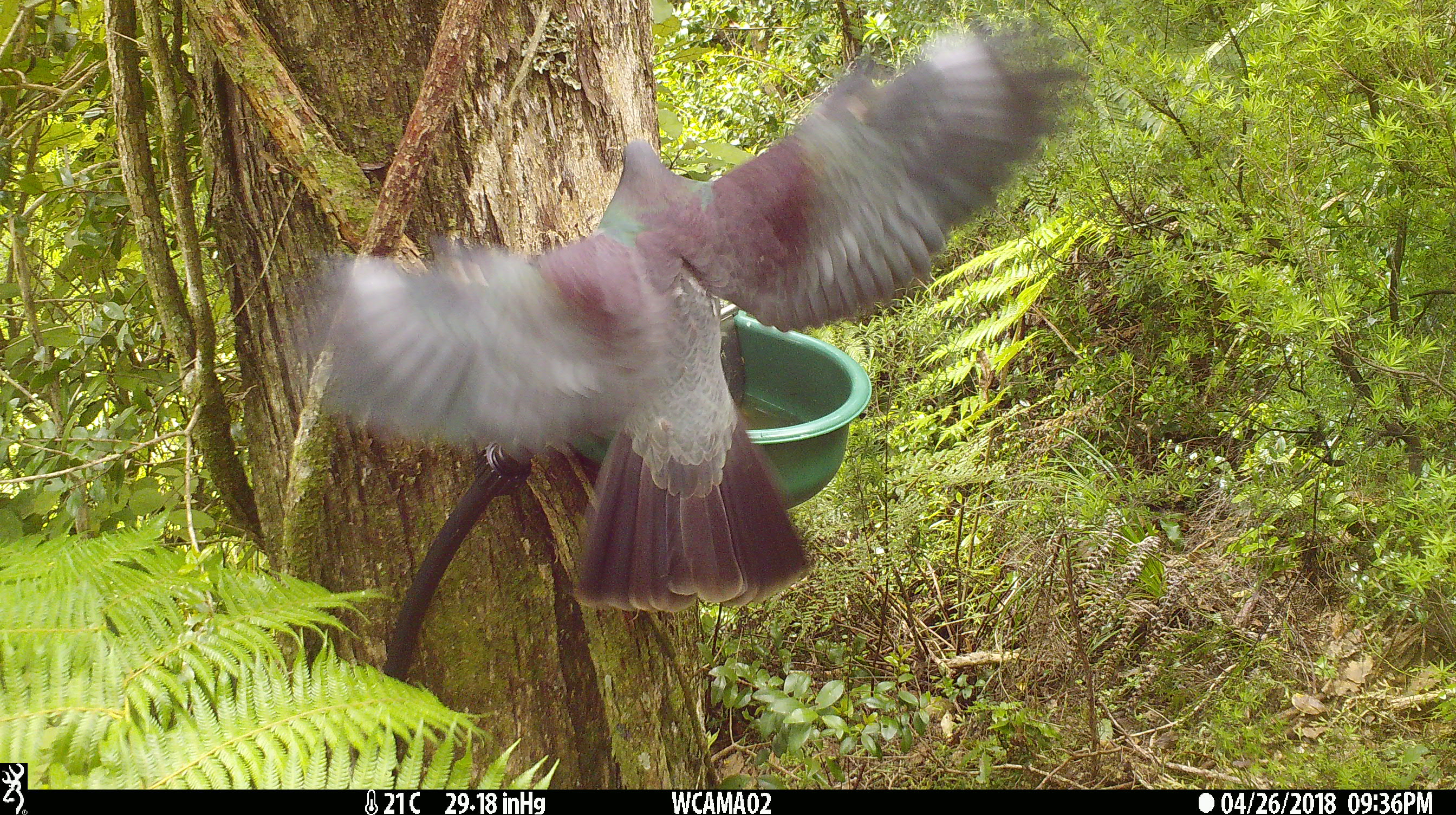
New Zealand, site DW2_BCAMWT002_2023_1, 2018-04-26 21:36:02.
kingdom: Animalia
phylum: Chordata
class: Aves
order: Columbiformes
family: Columbidae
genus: Hemiphaga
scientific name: Hemiphaga novaeseelandiae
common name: new zealand pigeon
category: kereru